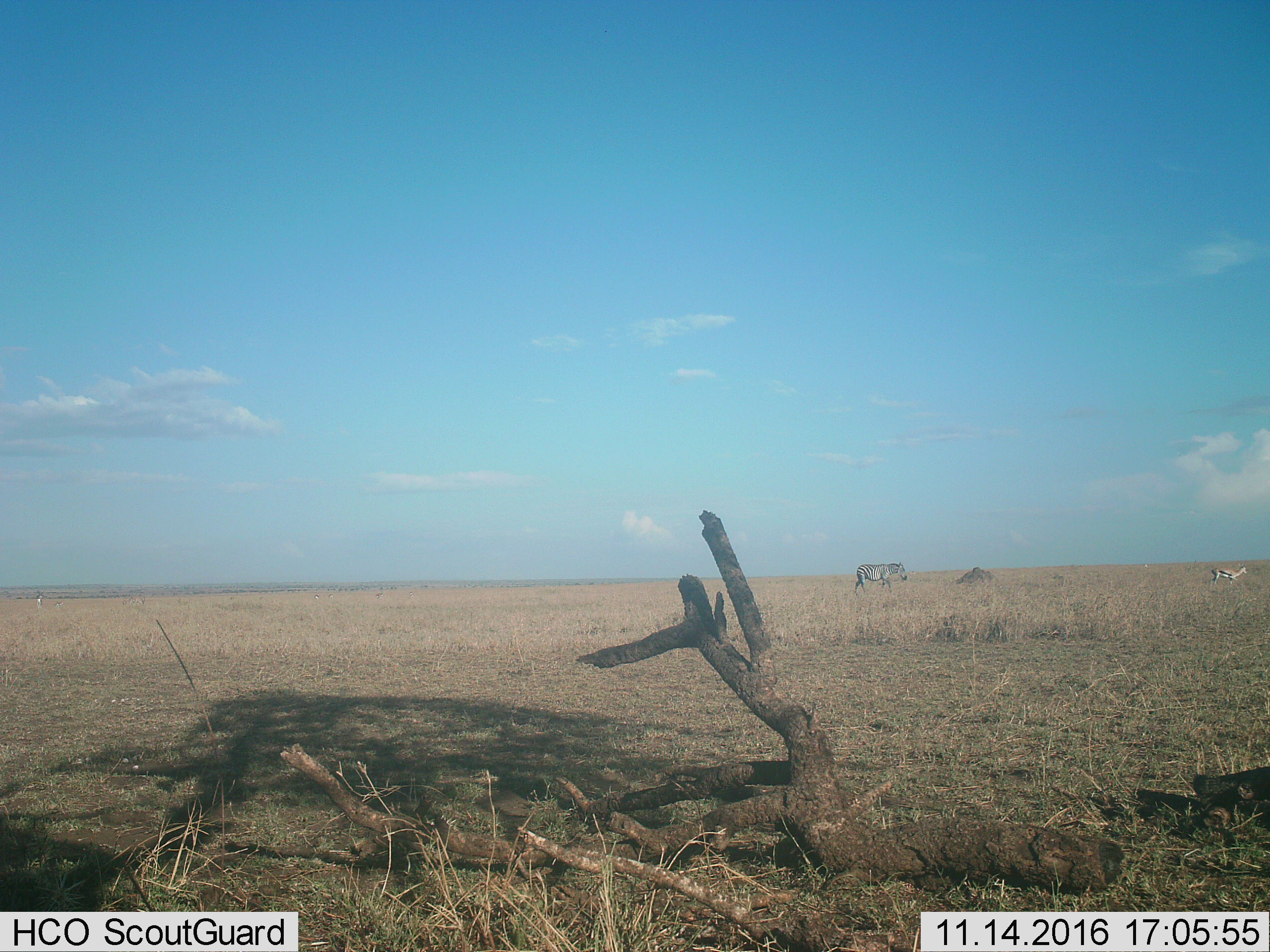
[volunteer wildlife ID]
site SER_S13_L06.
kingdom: Animalia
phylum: Chordata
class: Mammalia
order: Artiodactyla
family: Bovidae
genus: Eudorcas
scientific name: Eudorcas thomsonii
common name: thomson's gazelle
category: gazellethomsons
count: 2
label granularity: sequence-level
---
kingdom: Animalia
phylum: Chordata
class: Mammalia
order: Perissodactyla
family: Equidae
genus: Equus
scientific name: Equus quagga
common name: plains zebra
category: zebraplains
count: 1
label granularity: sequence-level